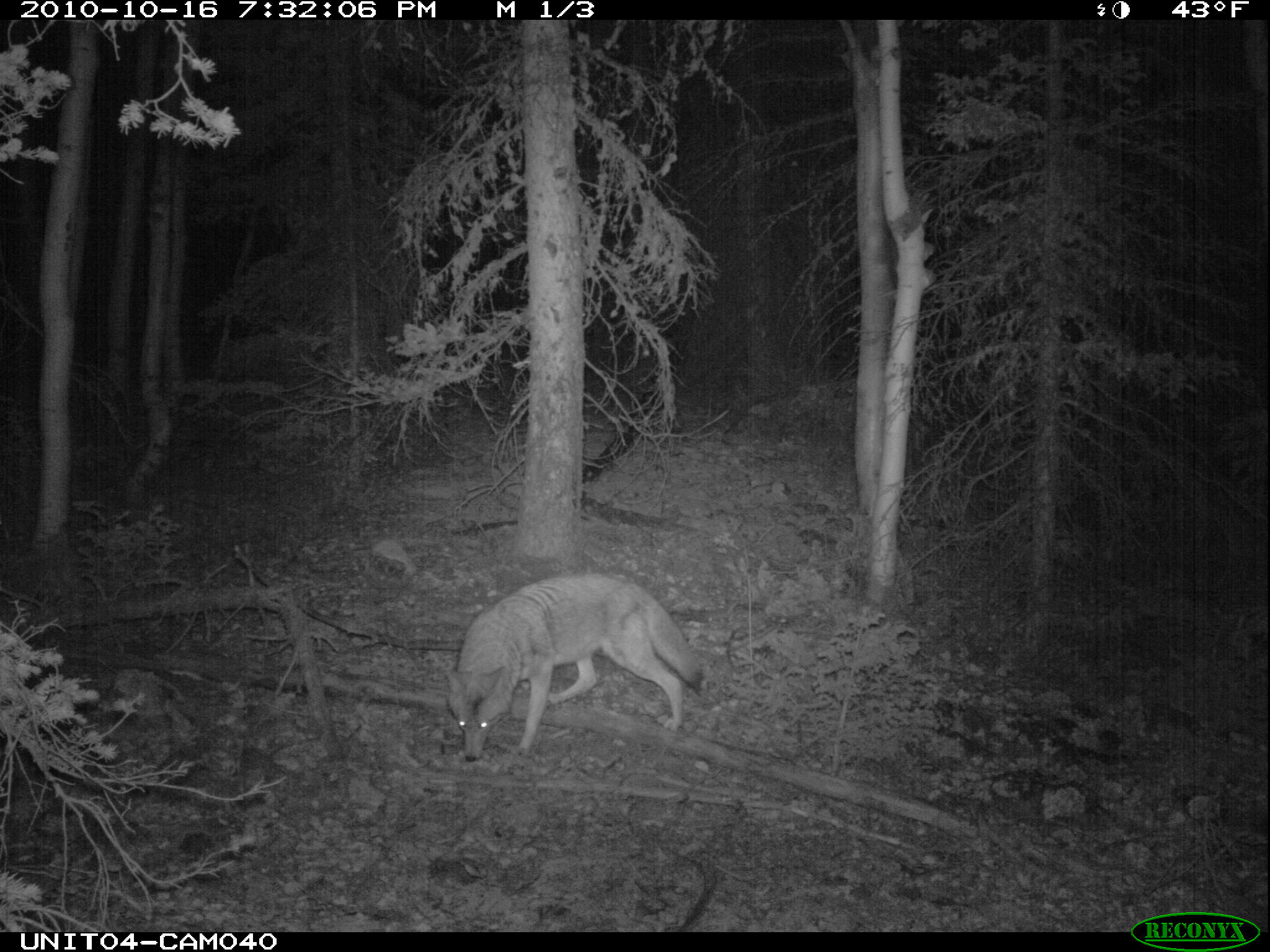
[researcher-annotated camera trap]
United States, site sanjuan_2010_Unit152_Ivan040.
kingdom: Animalia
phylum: Chordata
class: Mammalia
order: Carnivora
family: Canidae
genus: Canis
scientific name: Canis latrans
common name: coyote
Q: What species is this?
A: Canis latrans (coyote).